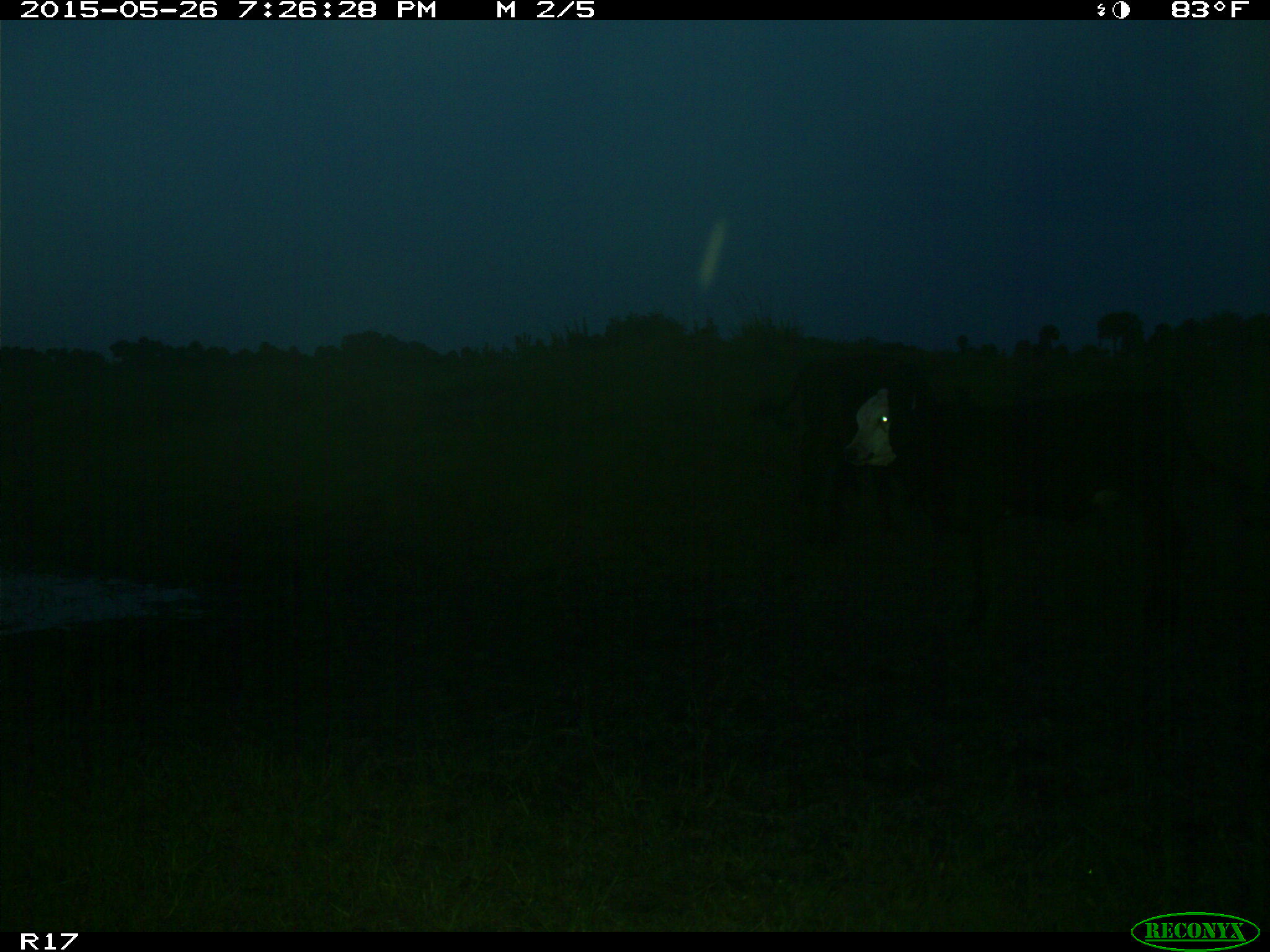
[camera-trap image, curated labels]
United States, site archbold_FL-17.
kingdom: Animalia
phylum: Chordata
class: Mammalia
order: Artiodactyla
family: Bovidae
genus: Bos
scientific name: Bos taurus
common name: domestic cow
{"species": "Bos taurus (domestic cow)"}